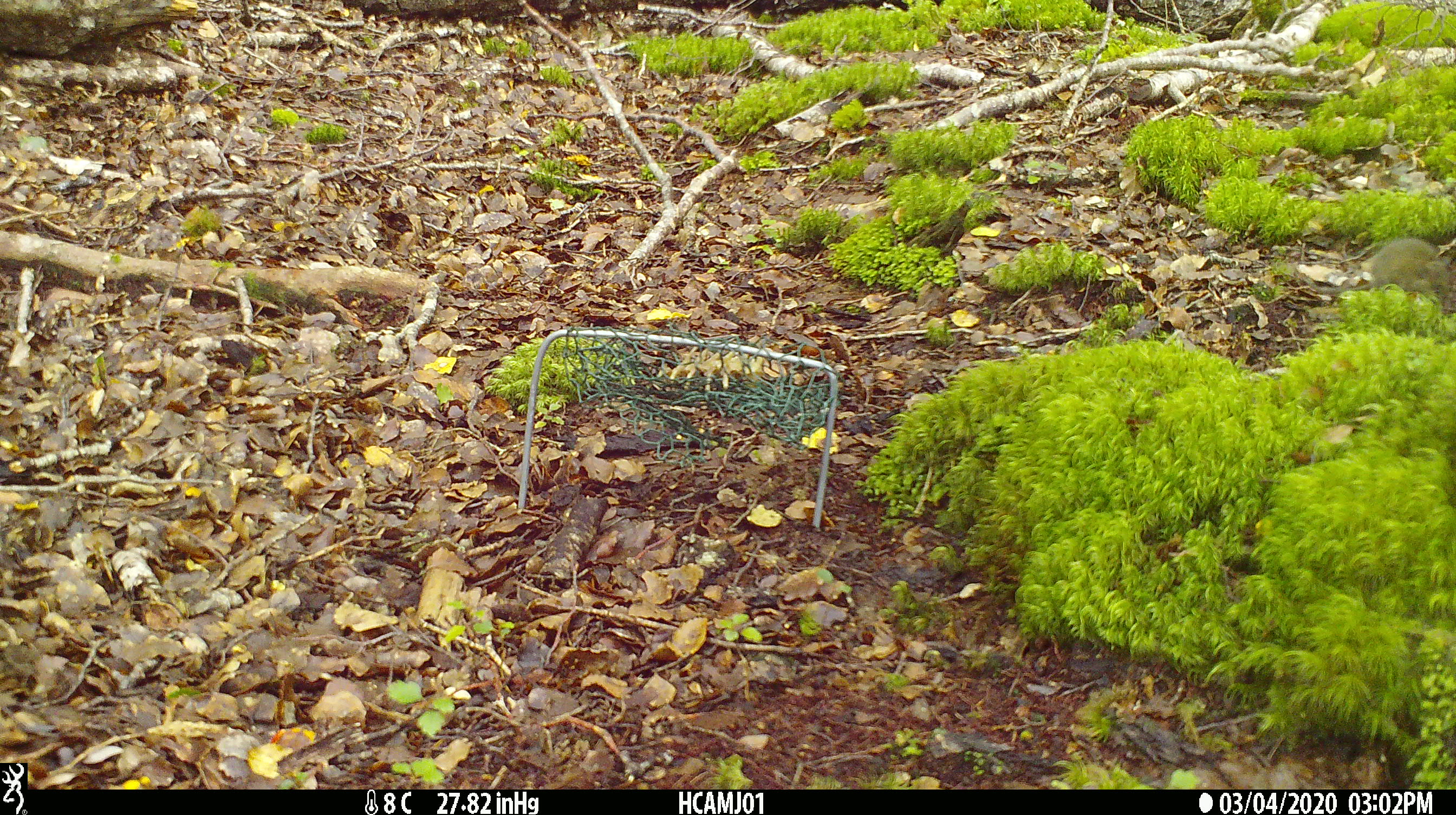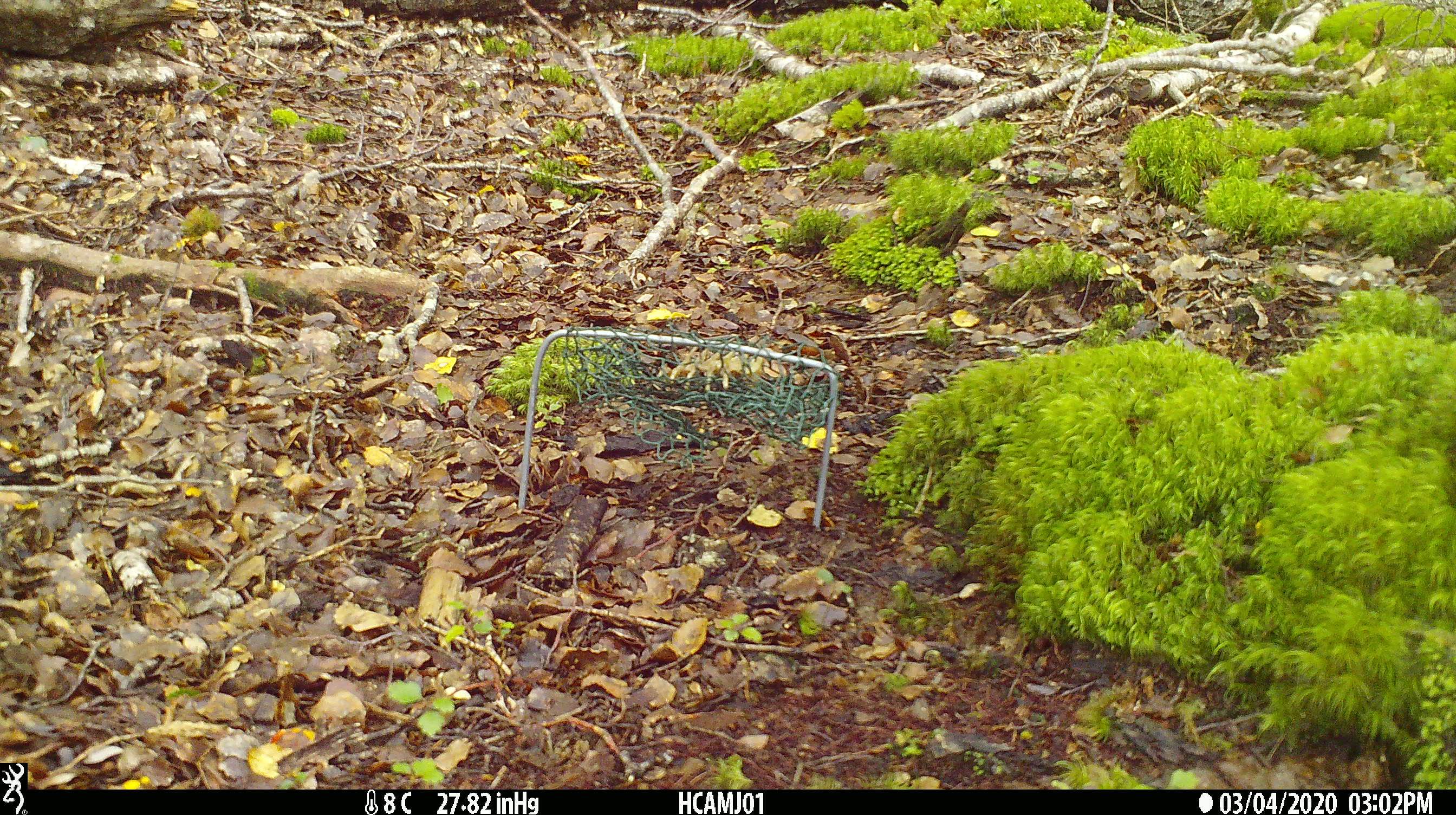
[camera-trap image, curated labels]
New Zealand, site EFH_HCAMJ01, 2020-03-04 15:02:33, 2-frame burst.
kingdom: Animalia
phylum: Chordata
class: Mammalia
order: Rodentia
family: Muridae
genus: Mus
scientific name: Mus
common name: mouse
Mouse (Mus).